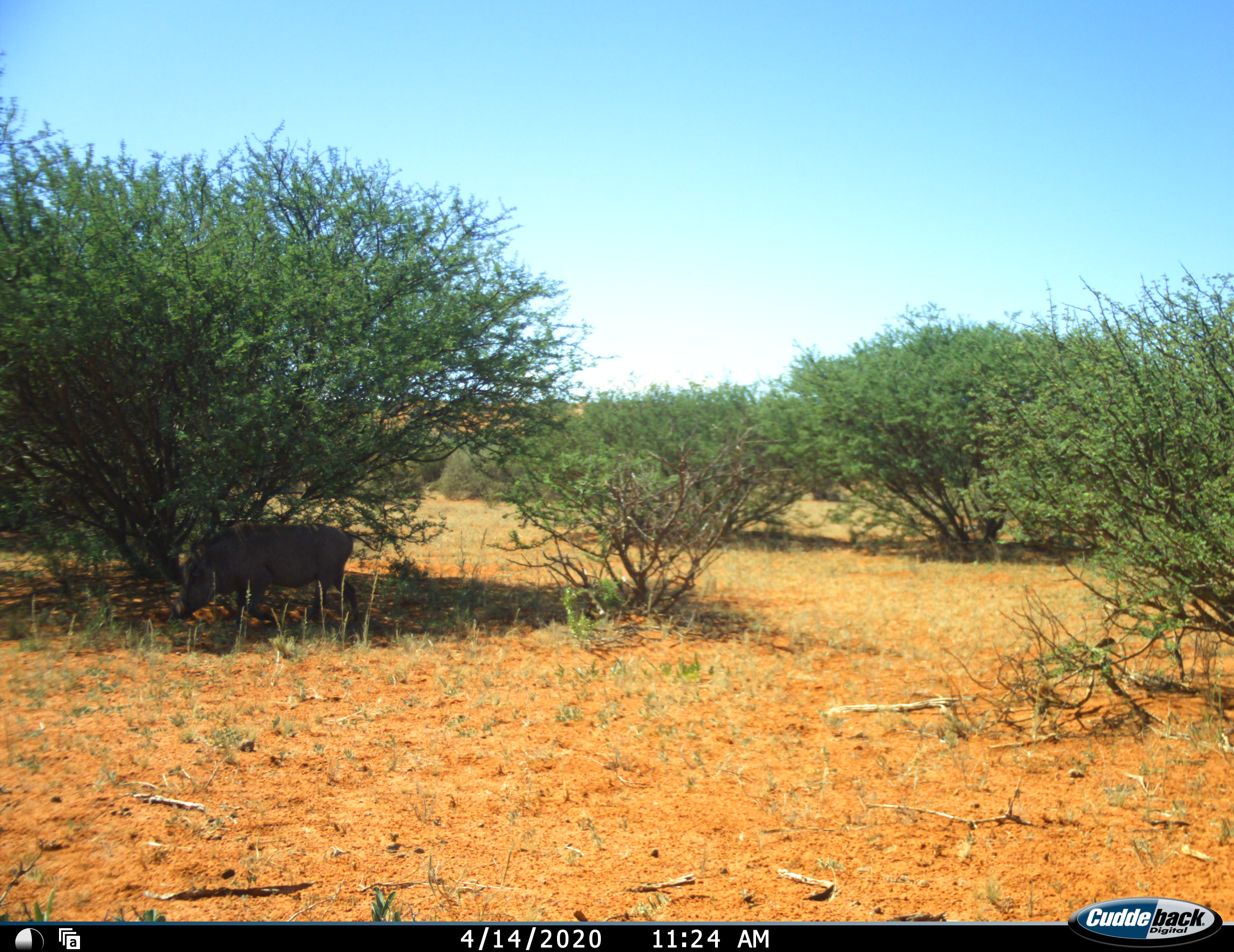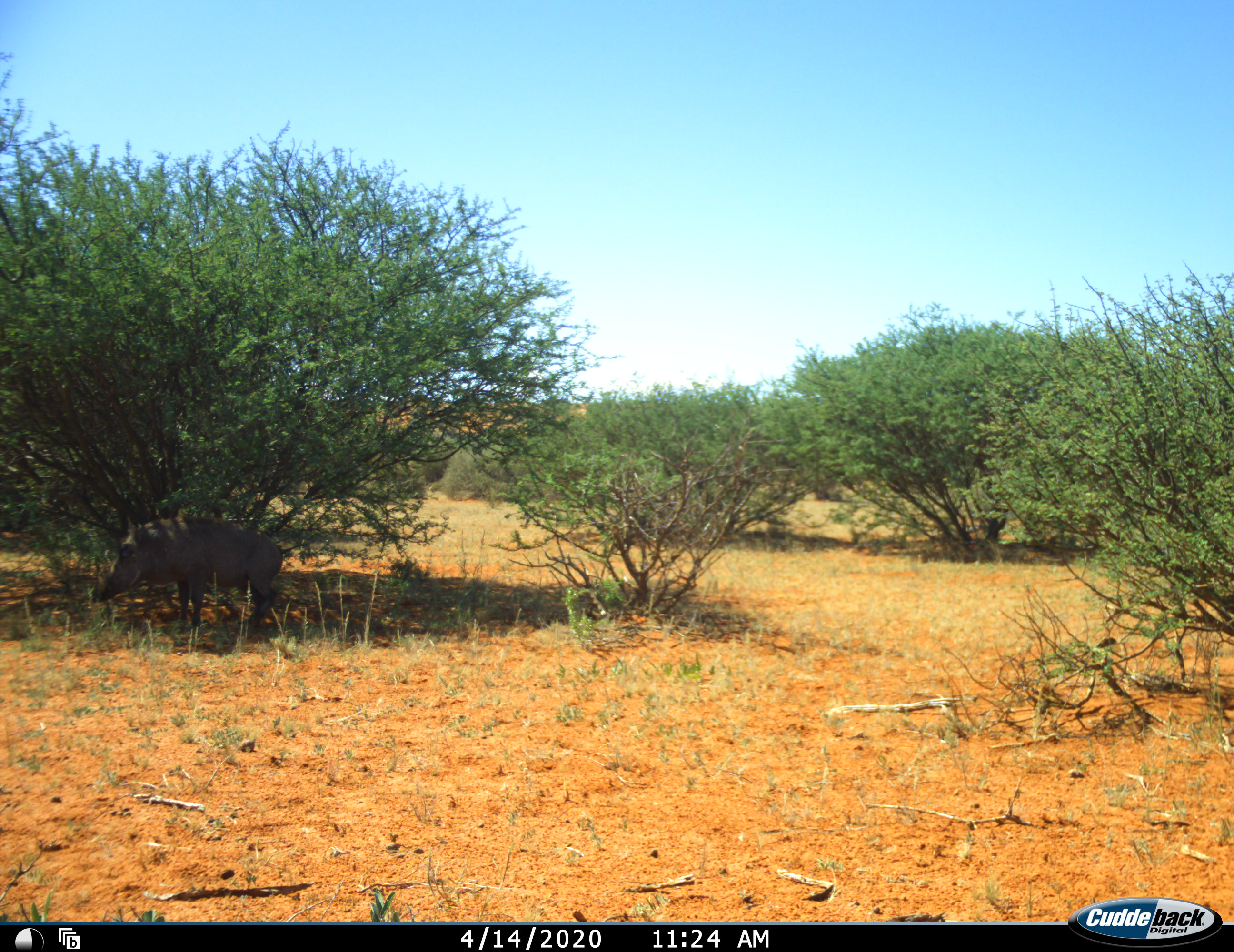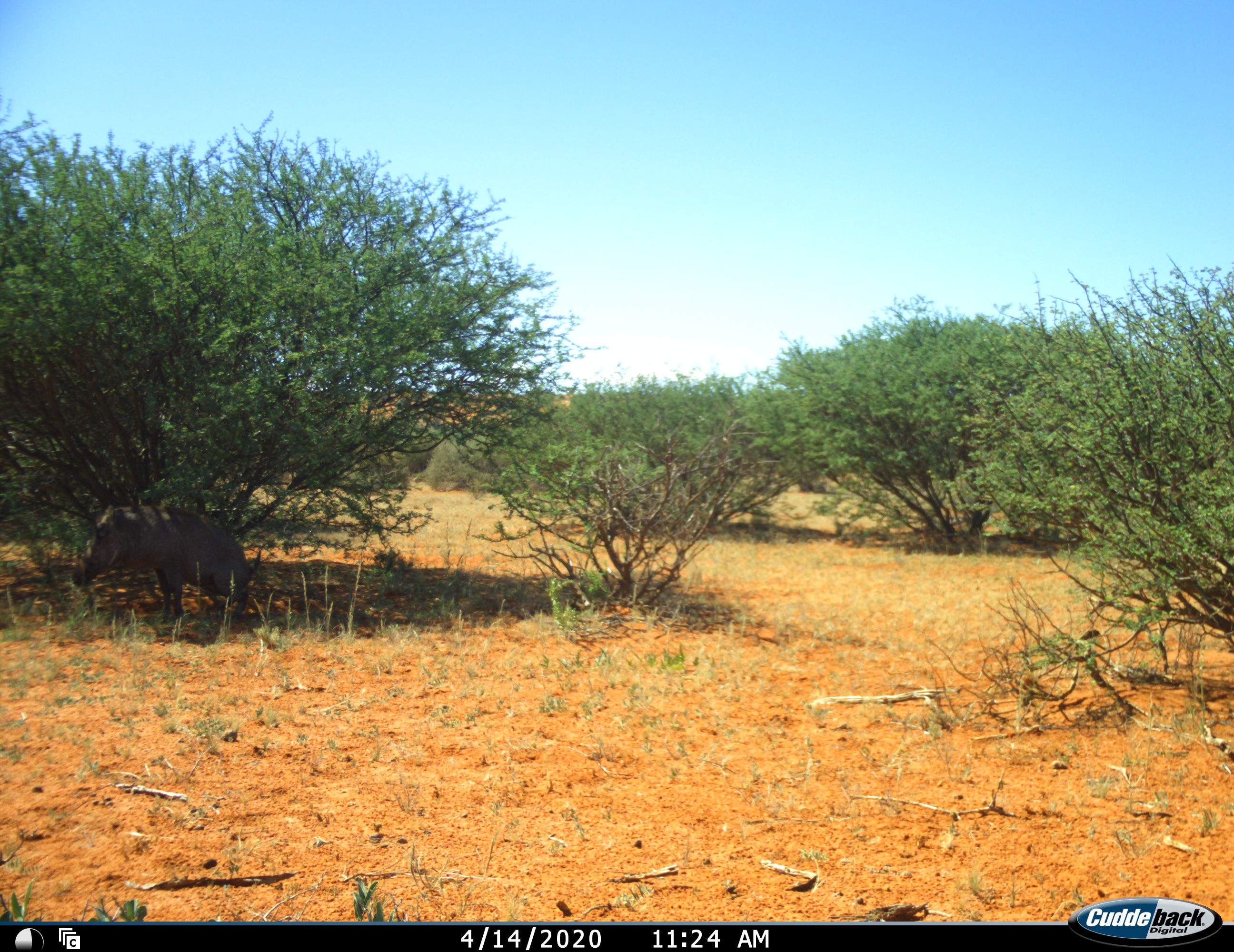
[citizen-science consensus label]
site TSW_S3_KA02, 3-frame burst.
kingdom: Animalia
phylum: Chordata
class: Mammalia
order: Artiodactyla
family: Suidae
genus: Phacochoerus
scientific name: Phacochoerus africanus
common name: warthog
Warthog (Phacochoerus africanus), count 1. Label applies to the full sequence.